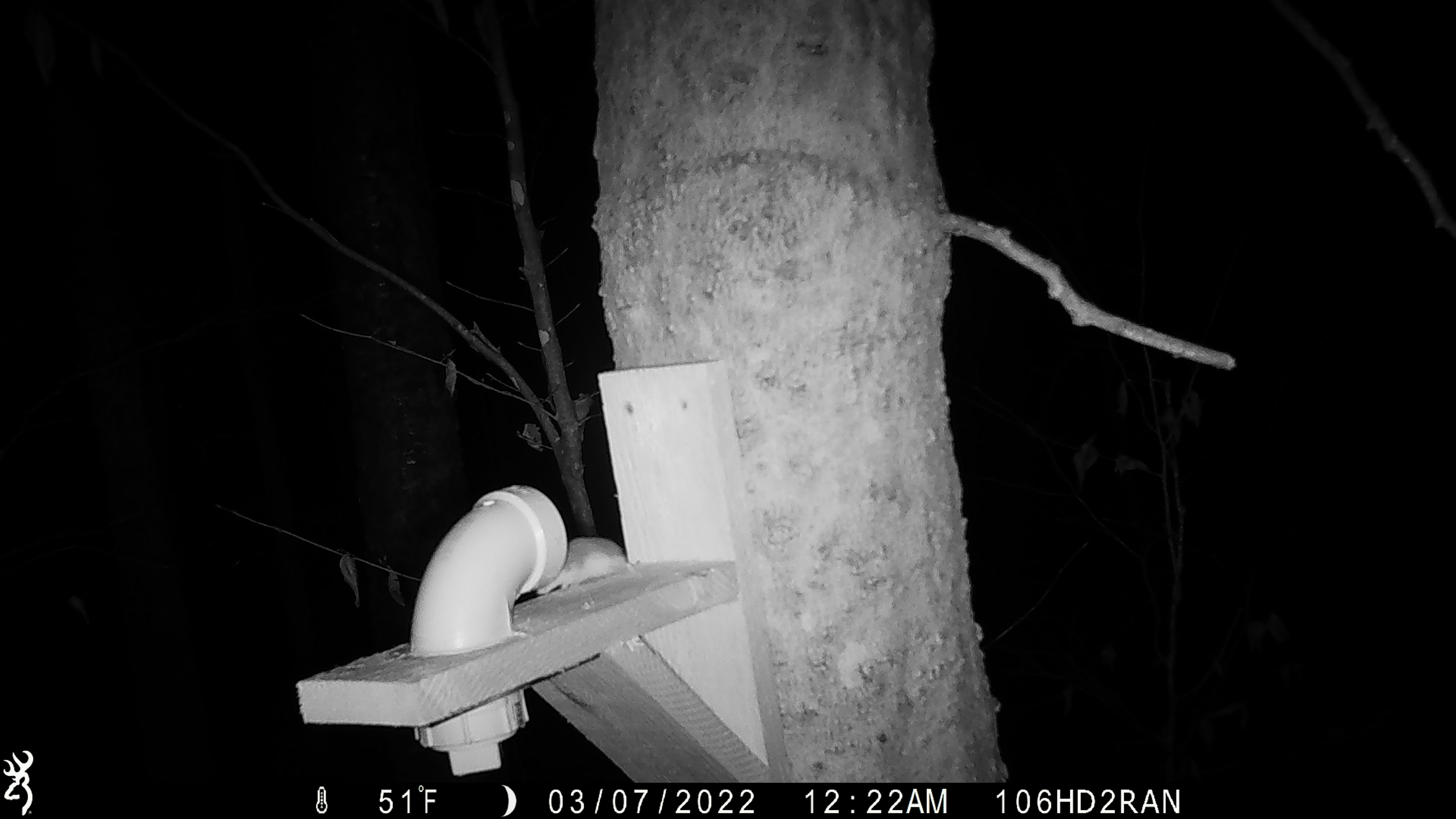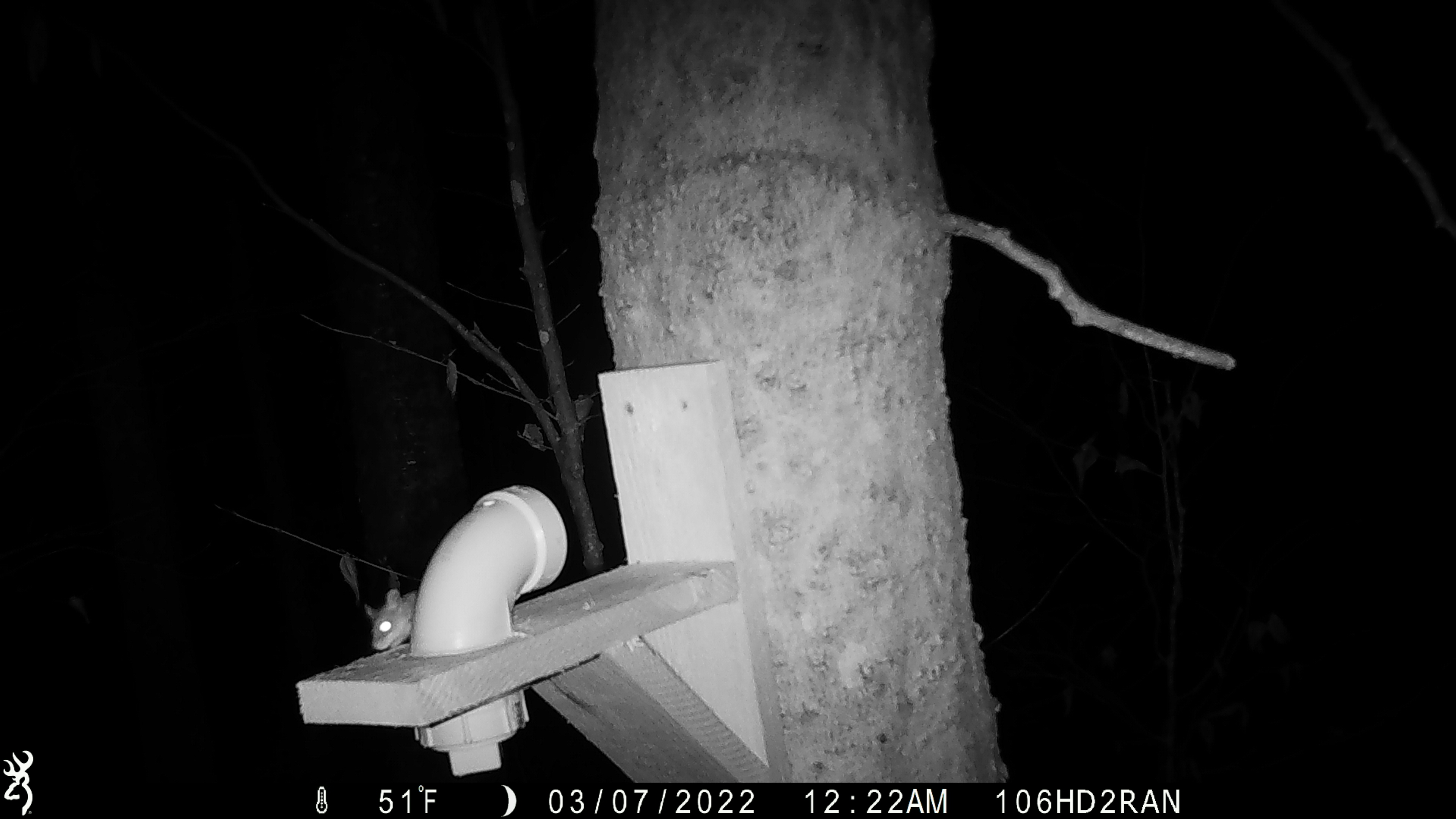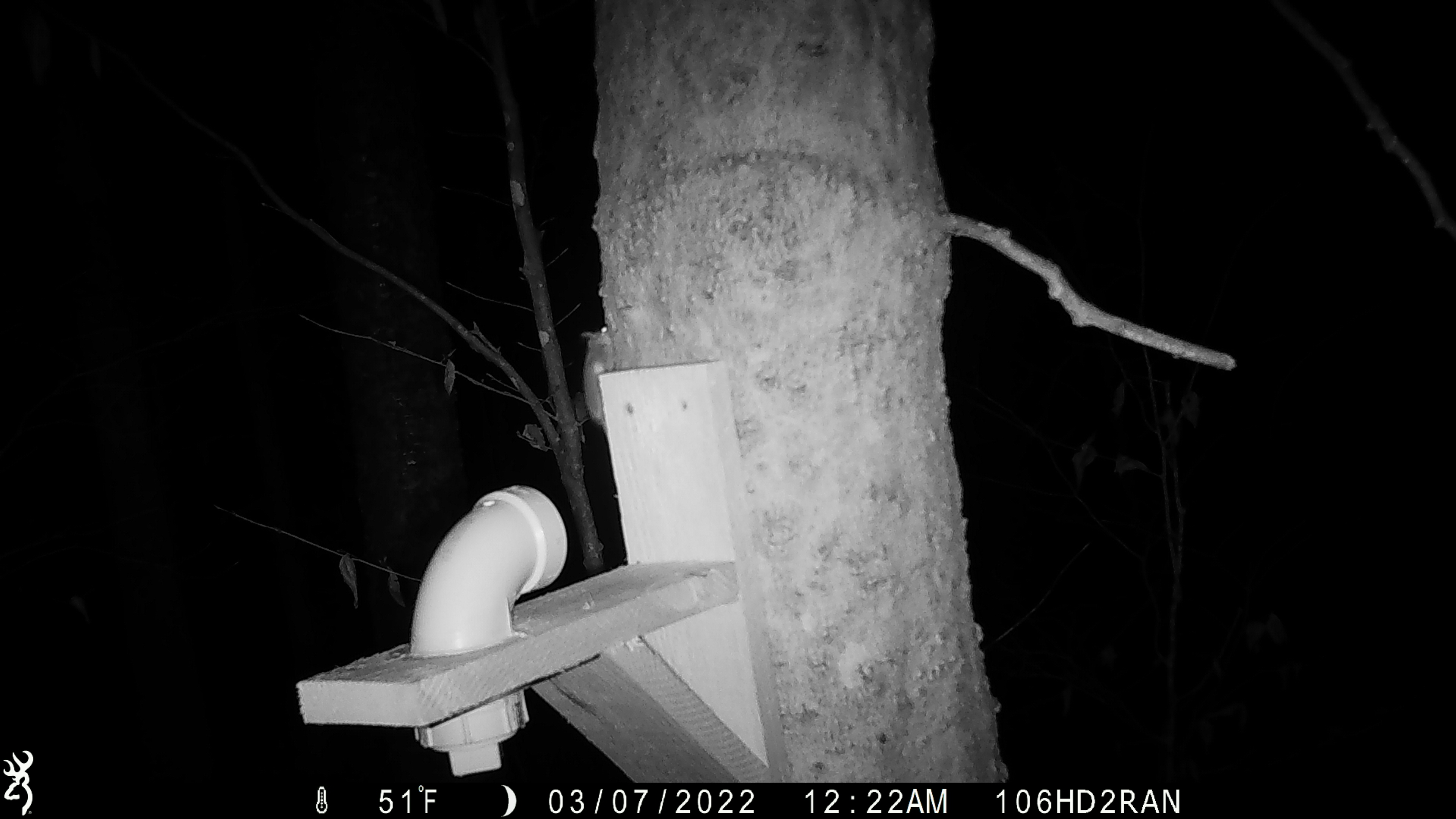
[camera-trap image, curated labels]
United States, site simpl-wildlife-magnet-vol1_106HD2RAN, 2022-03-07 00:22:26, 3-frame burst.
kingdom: Animalia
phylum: Chordata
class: Mammalia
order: Rodentia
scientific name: Rodentia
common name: mouse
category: mouse sp.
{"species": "mouse sp. (mouse) (Rodentia)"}